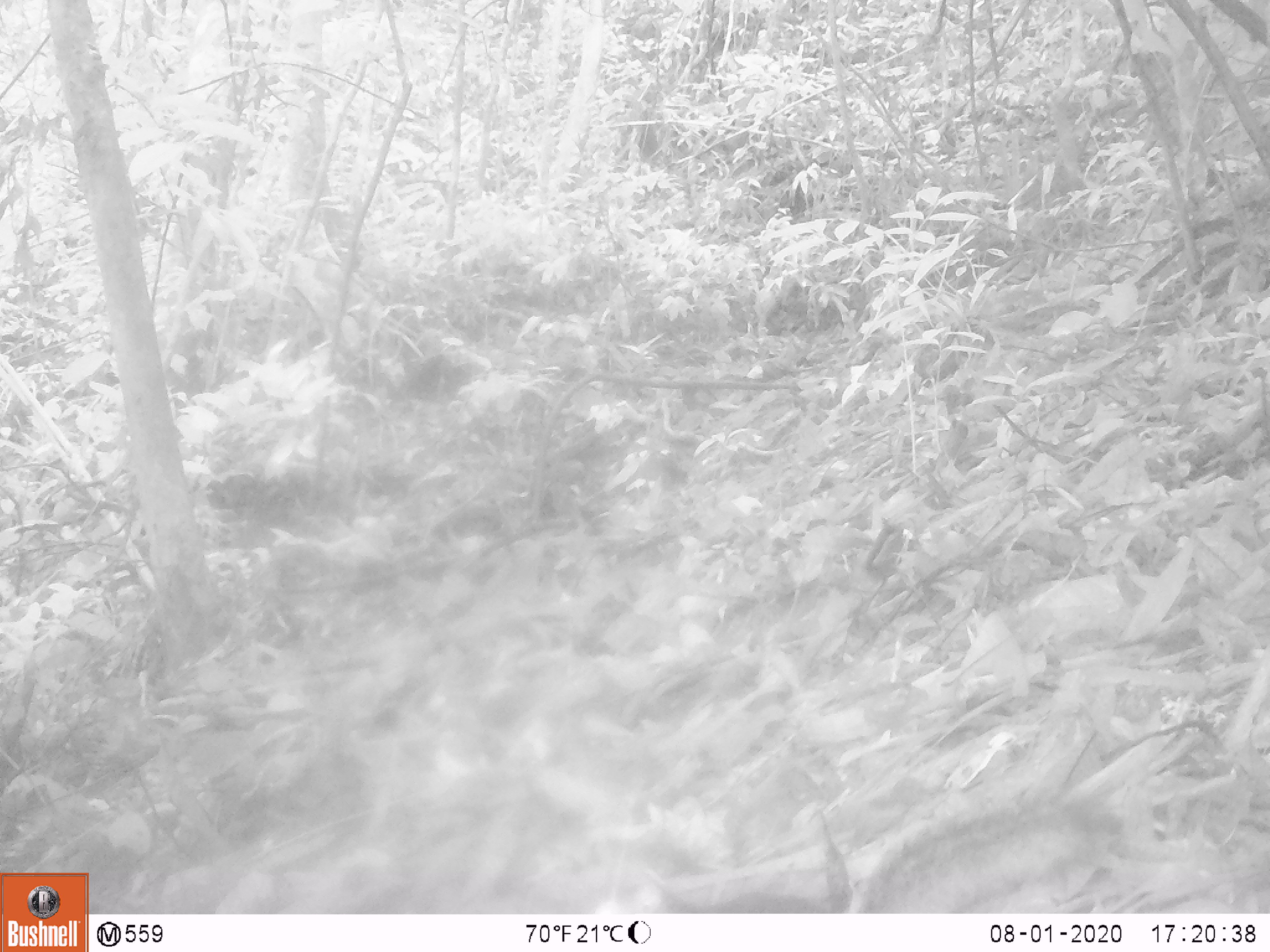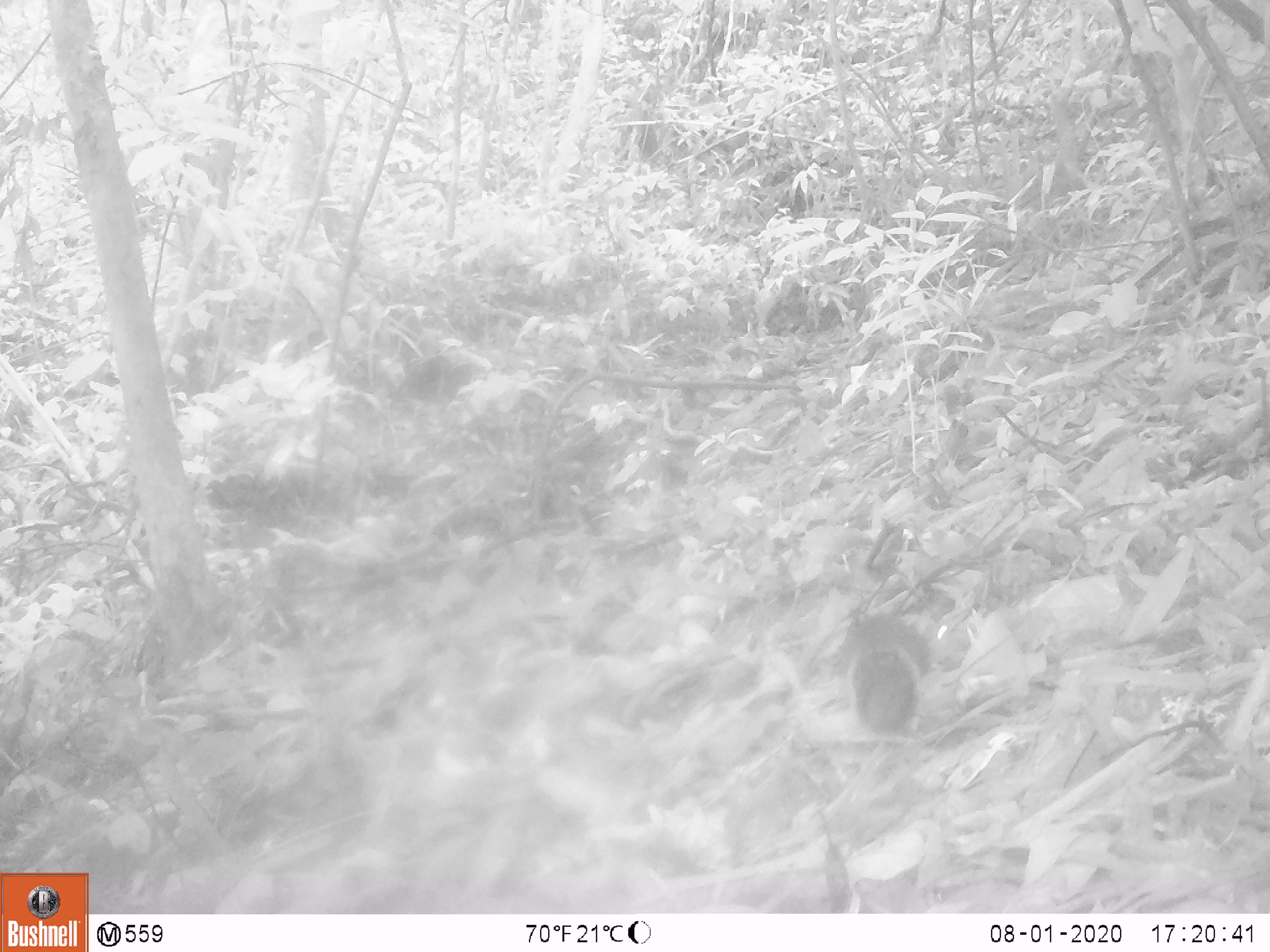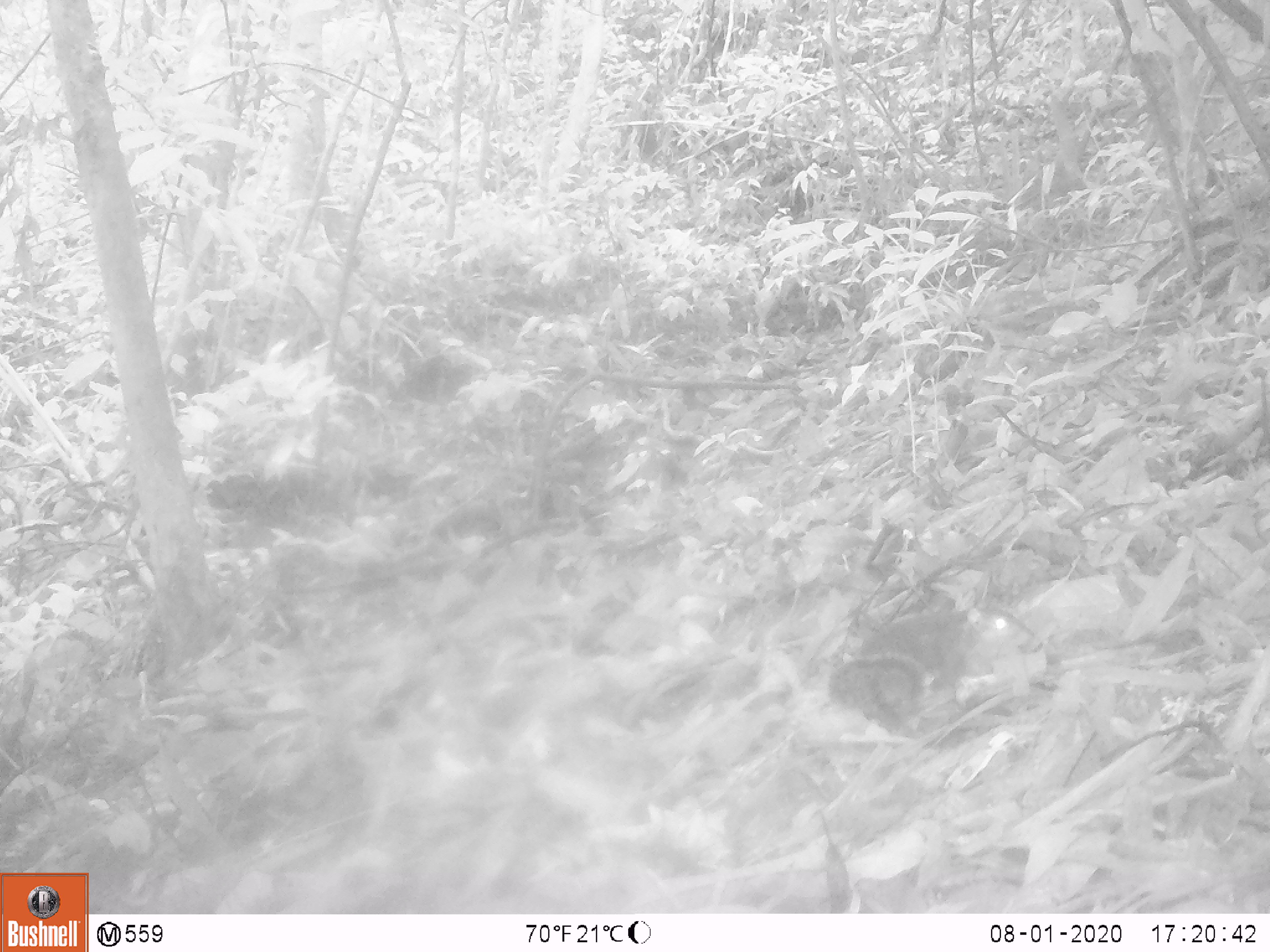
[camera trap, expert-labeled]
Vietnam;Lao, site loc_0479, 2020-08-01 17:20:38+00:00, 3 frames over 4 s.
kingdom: Animalia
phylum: Chordata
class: Mammalia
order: Rodentia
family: Sciuridae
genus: Dremomys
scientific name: Dremomys rufigenis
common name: red-cheeked squirrel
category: red cheeked squirrel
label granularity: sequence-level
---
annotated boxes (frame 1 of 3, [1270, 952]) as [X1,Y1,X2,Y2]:
red cheeked squirrel: [649,796,1117,913]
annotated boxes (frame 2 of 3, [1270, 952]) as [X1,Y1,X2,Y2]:
red cheeked squirrel: [828,611,975,736]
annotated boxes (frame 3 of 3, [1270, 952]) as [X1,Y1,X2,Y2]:
red cheeked squirrel: [827,605,1035,720]